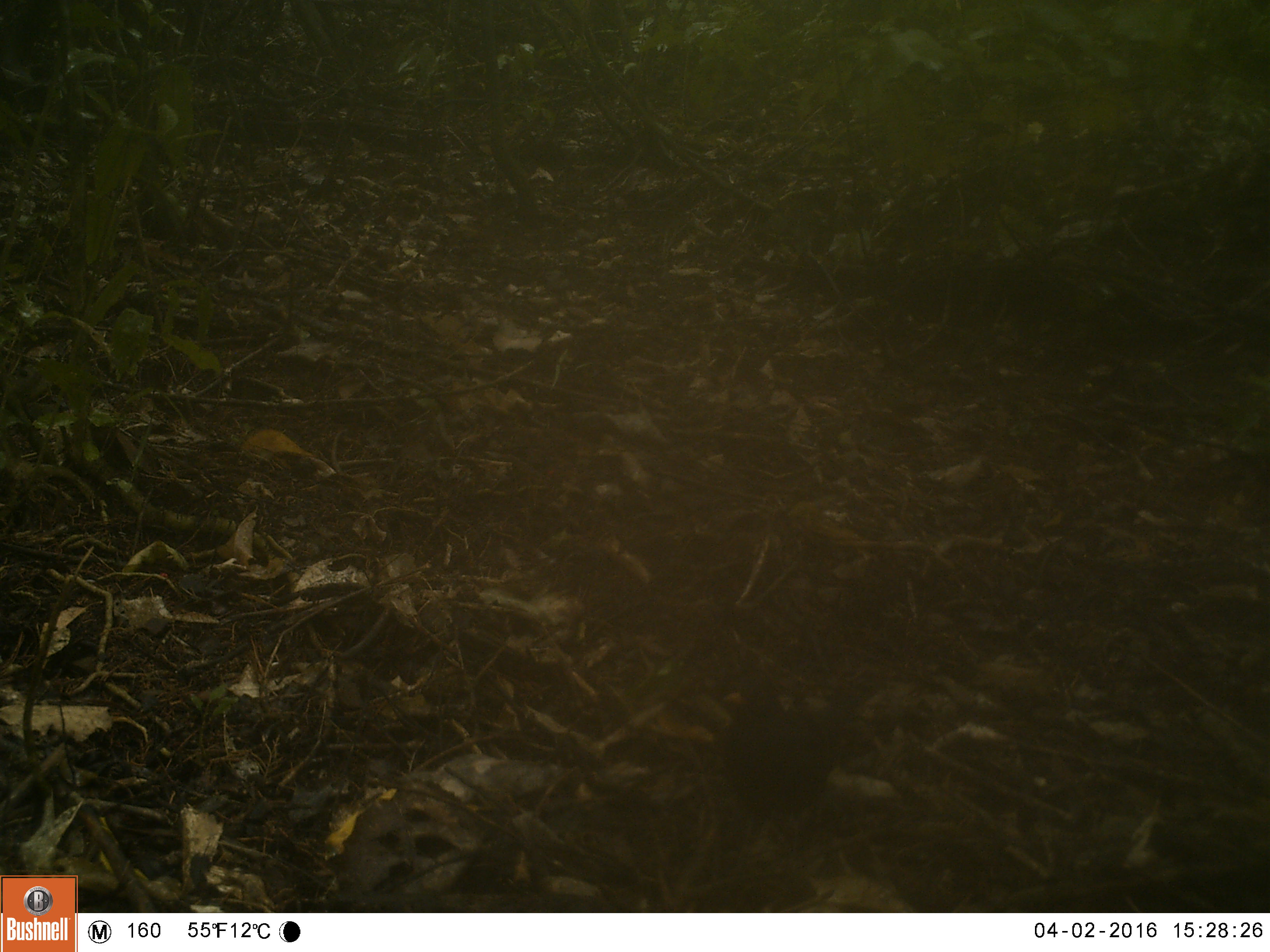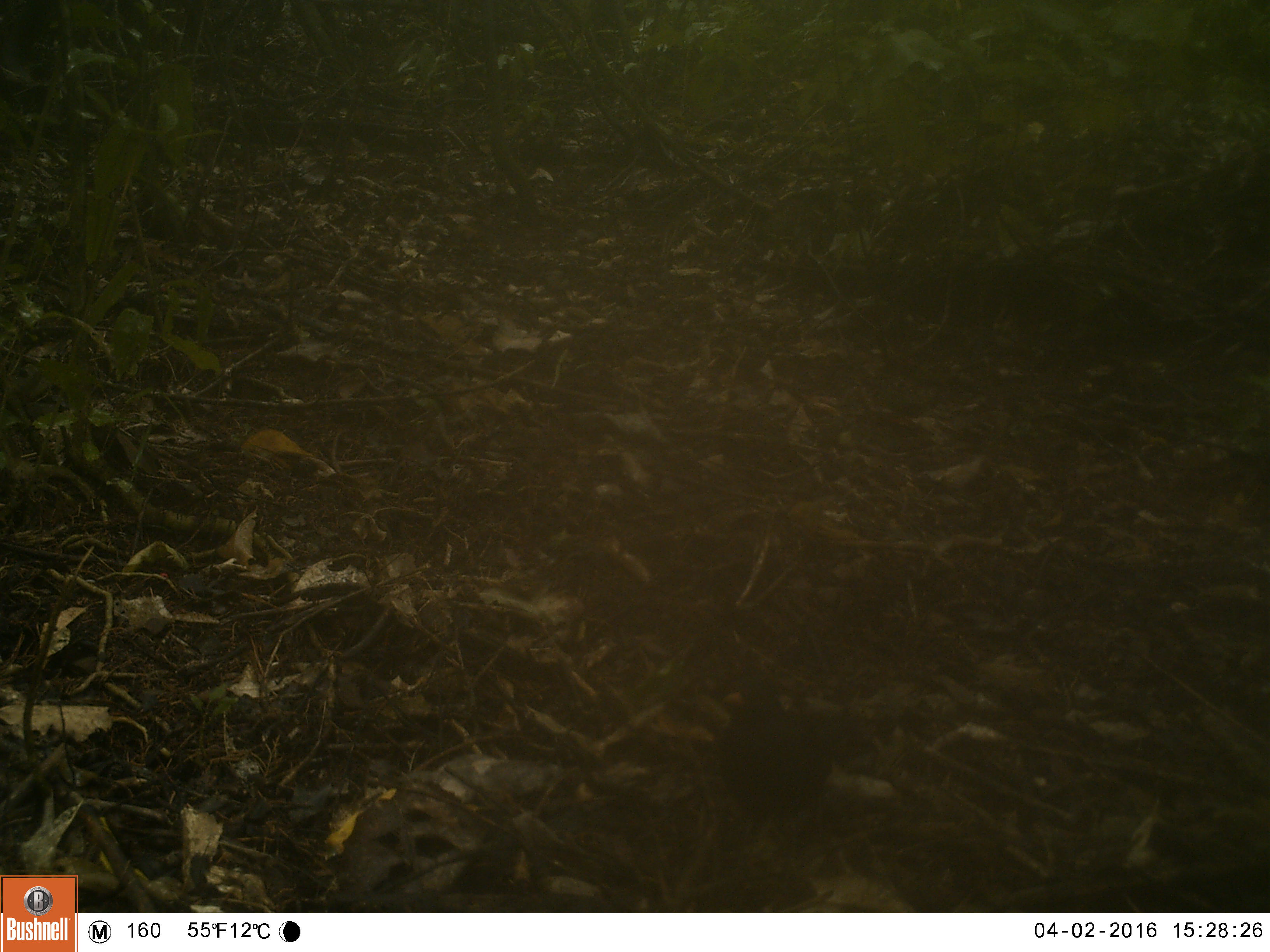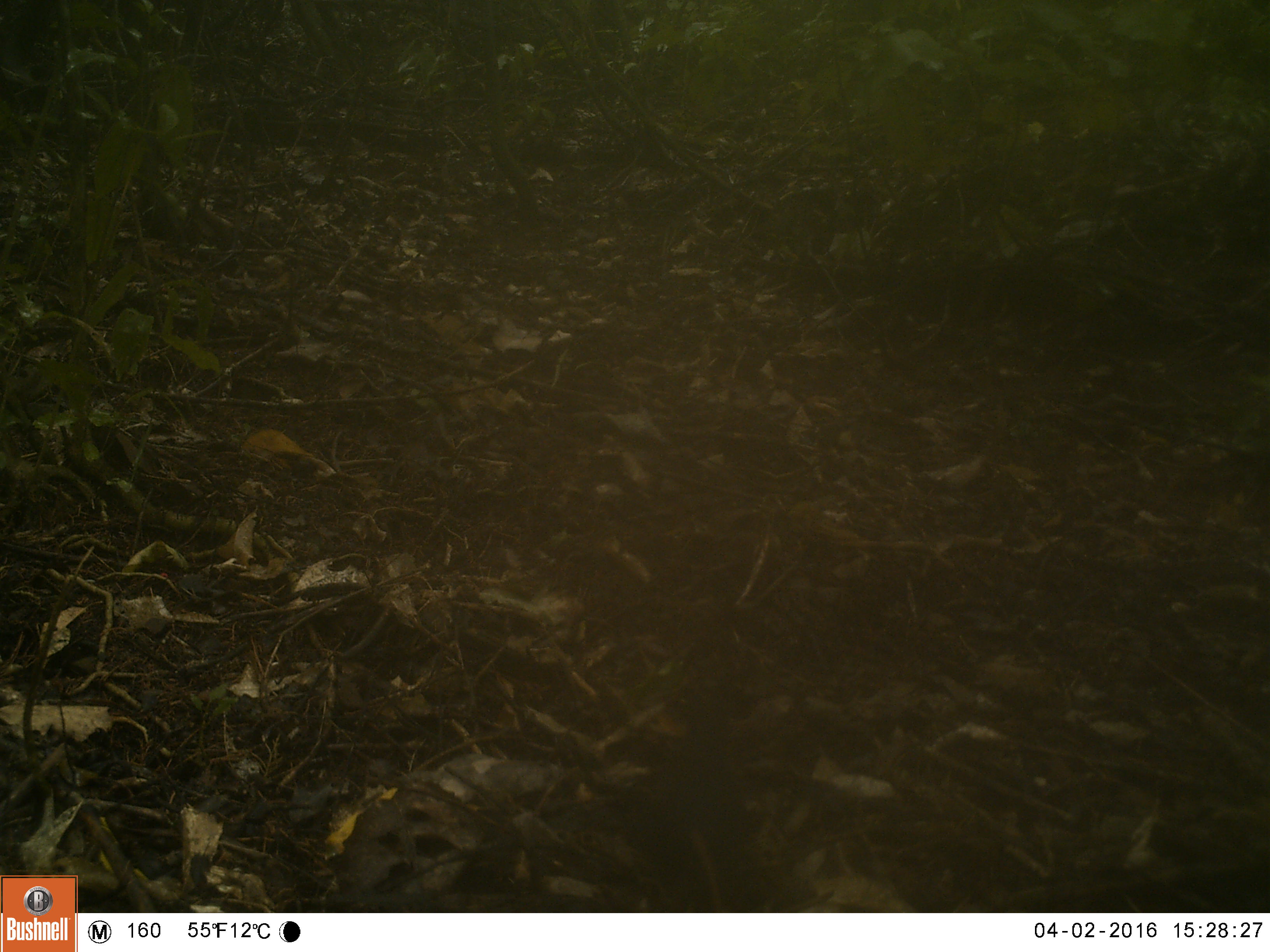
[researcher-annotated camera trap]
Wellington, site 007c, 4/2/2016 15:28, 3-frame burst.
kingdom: Animalia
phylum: Chordata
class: Aves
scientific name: Aves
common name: bird